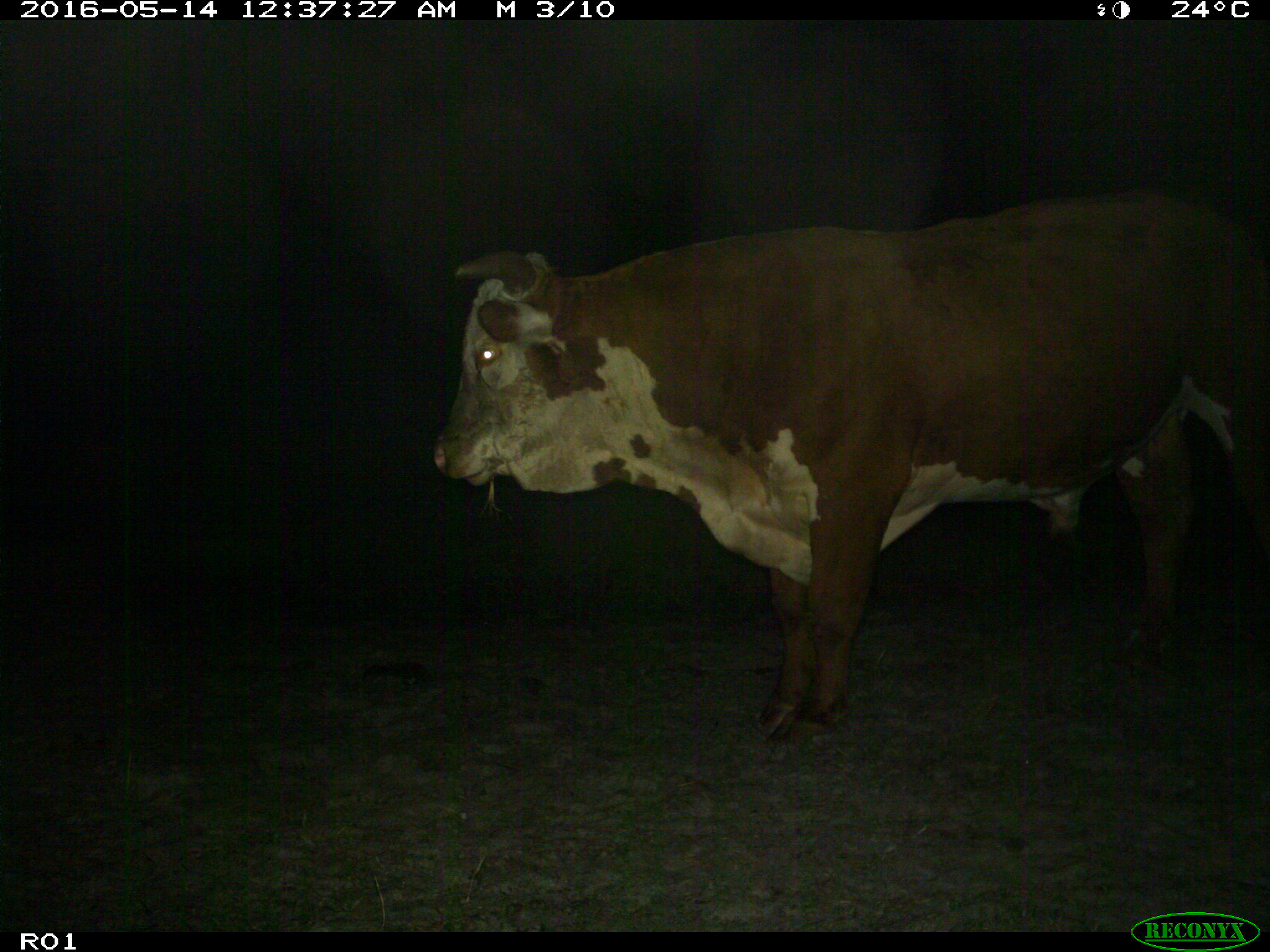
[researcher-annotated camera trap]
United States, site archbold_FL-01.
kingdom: Animalia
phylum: Chordata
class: Mammalia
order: Artiodactyla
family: Bovidae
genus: Bos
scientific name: Bos taurus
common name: domestic cow